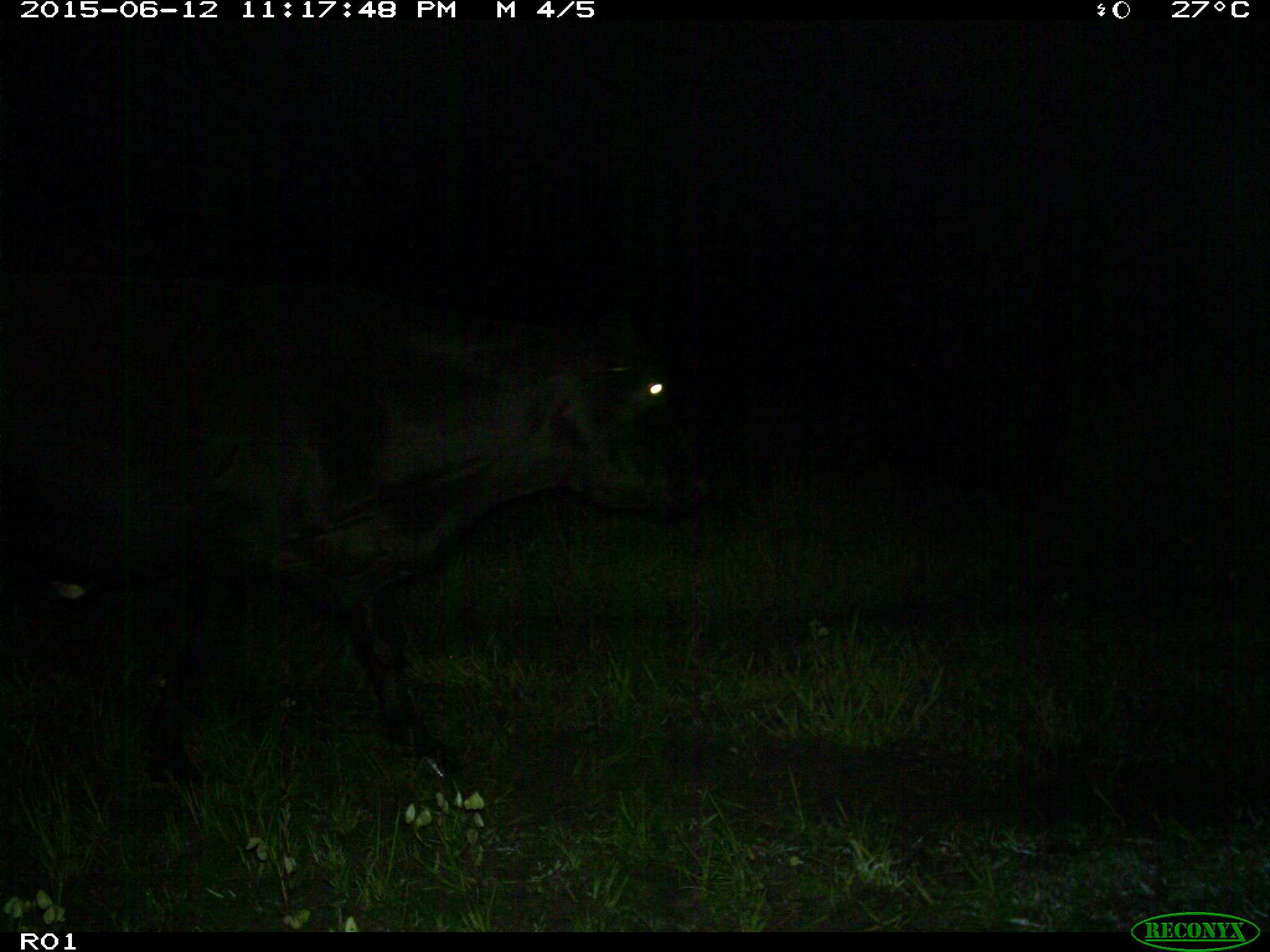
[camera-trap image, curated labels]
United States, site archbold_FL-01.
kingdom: Animalia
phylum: Chordata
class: Mammalia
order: Artiodactyla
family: Bovidae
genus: Bos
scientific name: Bos taurus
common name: domestic cow